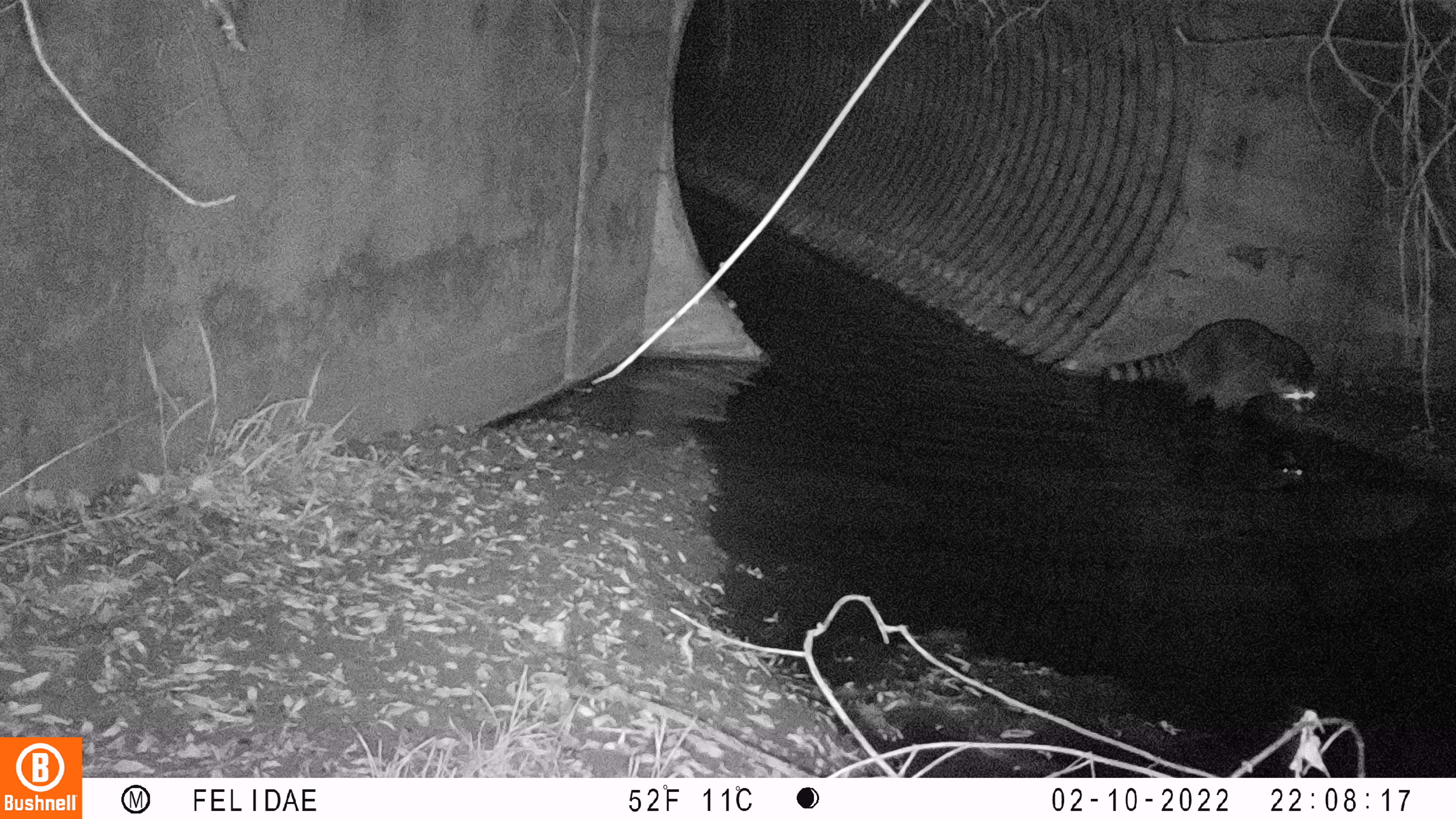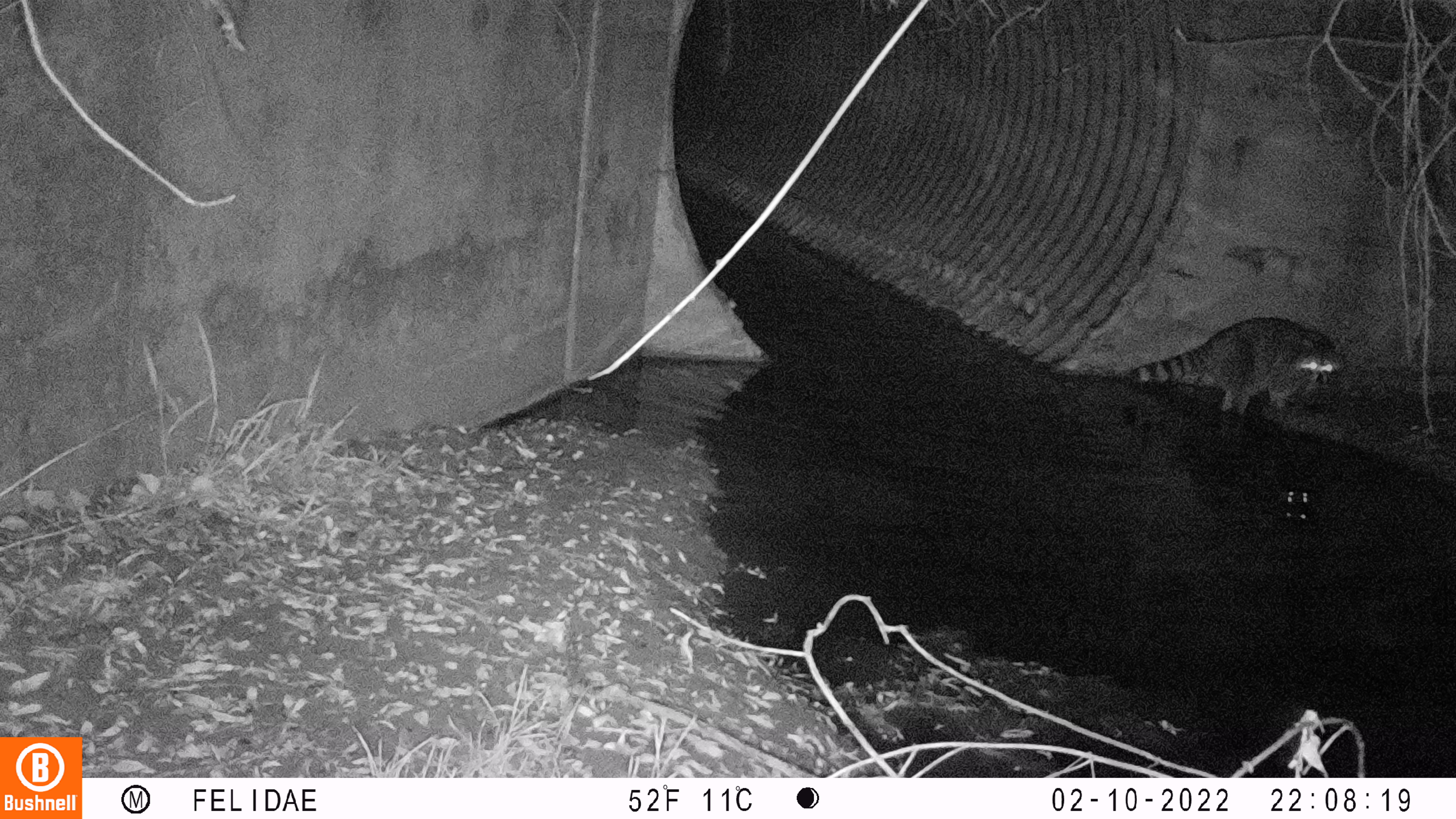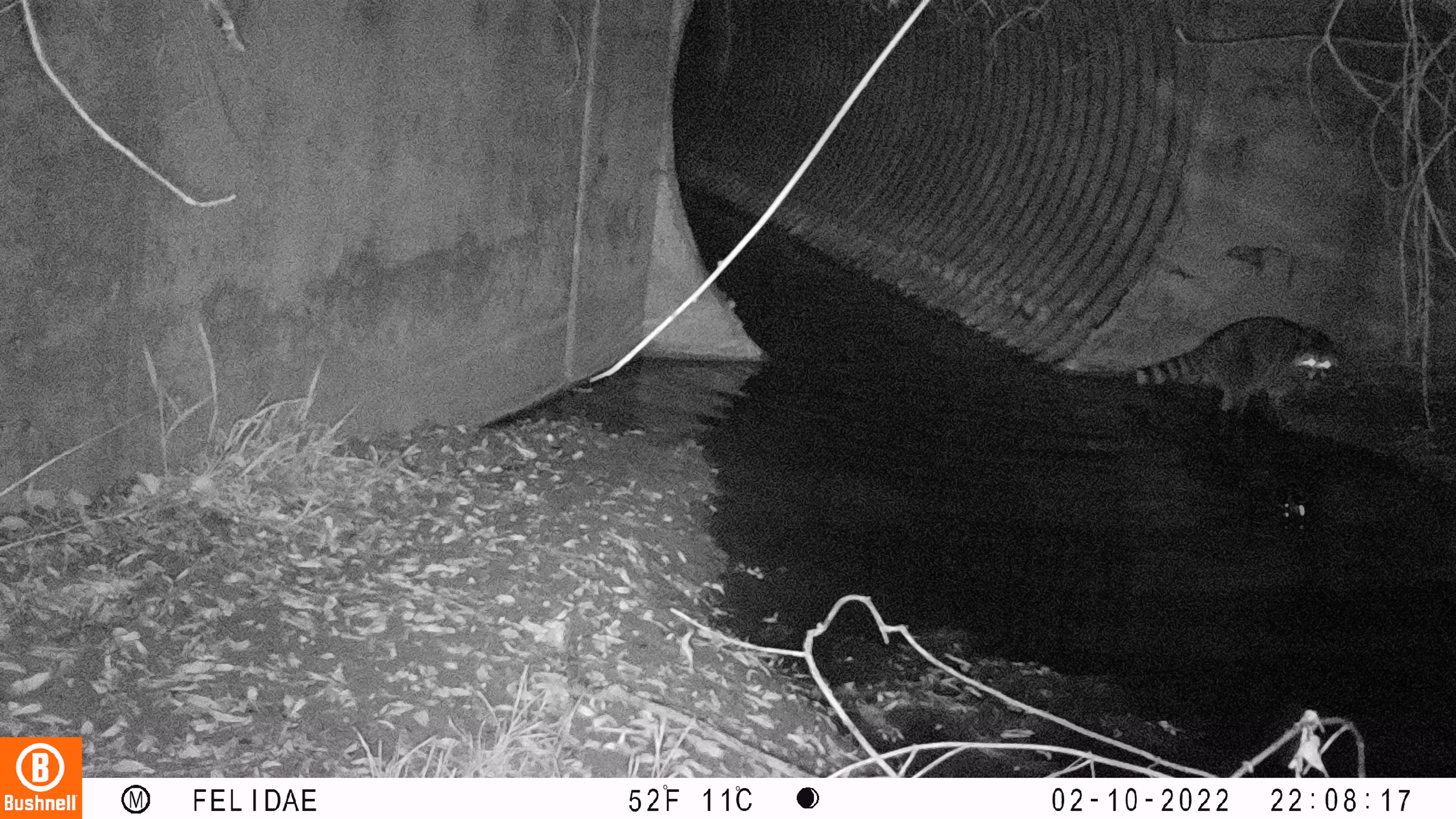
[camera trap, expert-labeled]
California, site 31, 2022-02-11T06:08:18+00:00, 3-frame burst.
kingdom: Animalia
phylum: Chordata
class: Mammalia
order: Carnivora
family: Procyonidae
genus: Procyon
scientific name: Procyon lotor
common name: raccoon